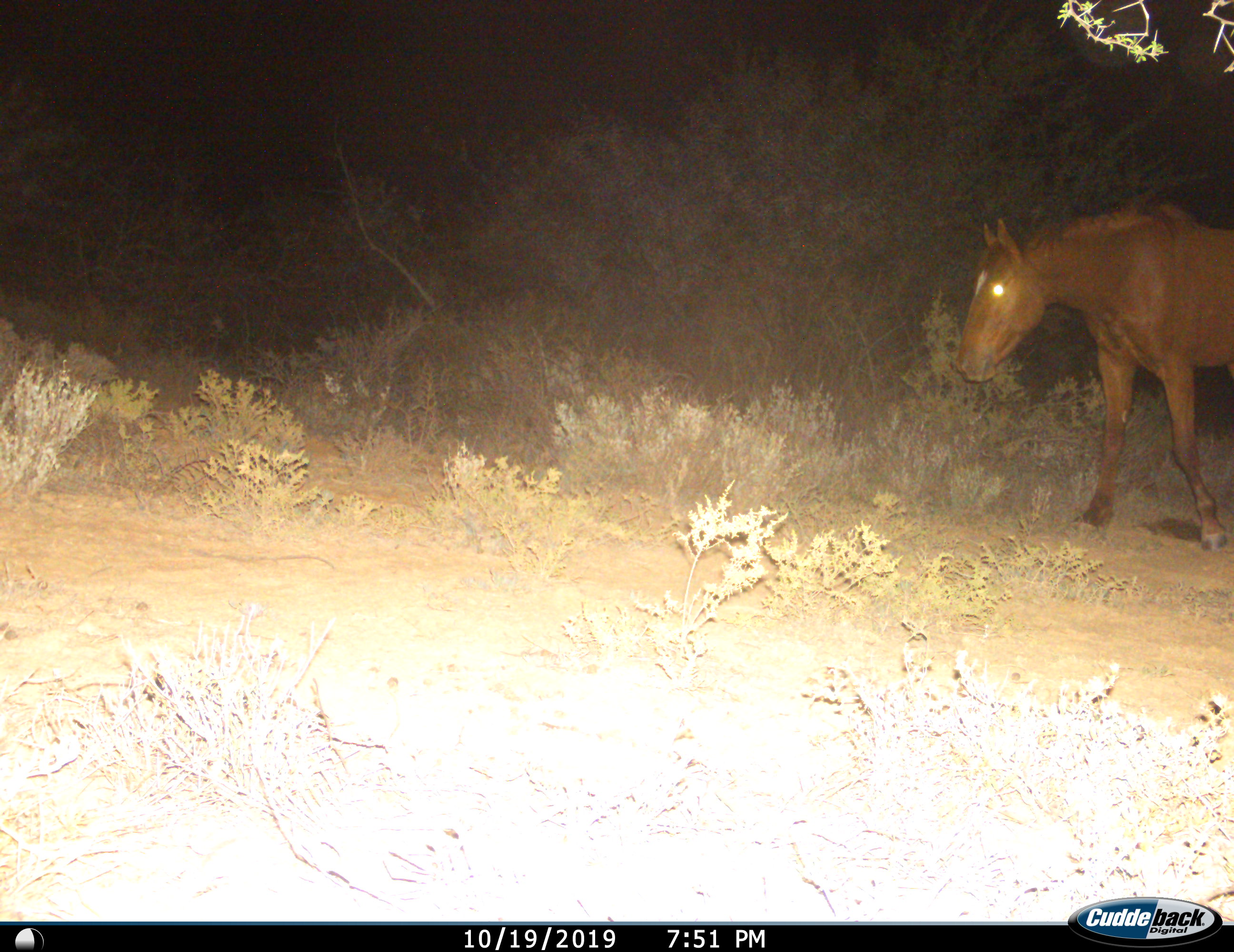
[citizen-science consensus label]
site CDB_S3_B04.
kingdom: Animalia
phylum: Chordata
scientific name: Vertebrata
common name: domestic animal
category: domesticanimal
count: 1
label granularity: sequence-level